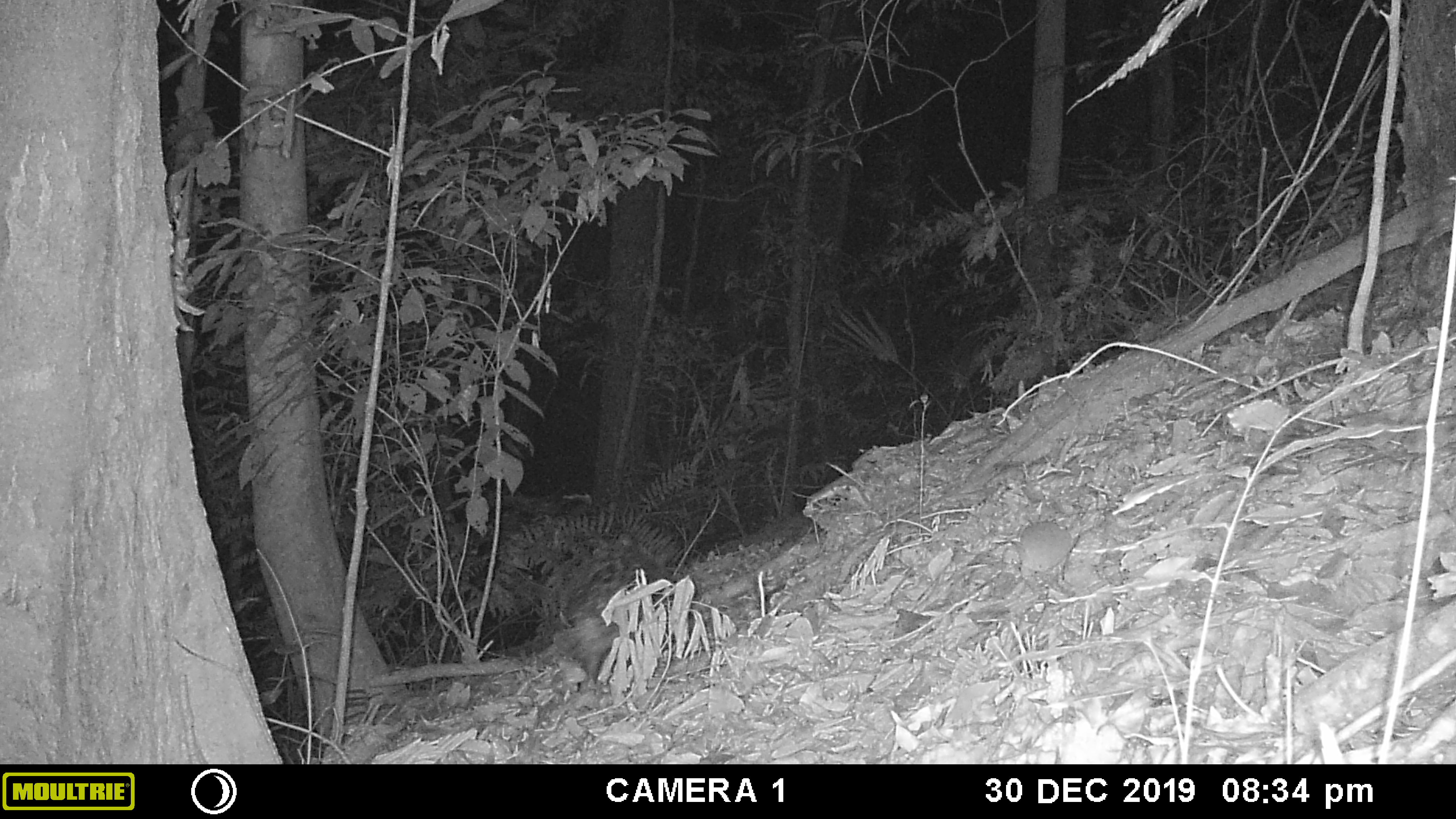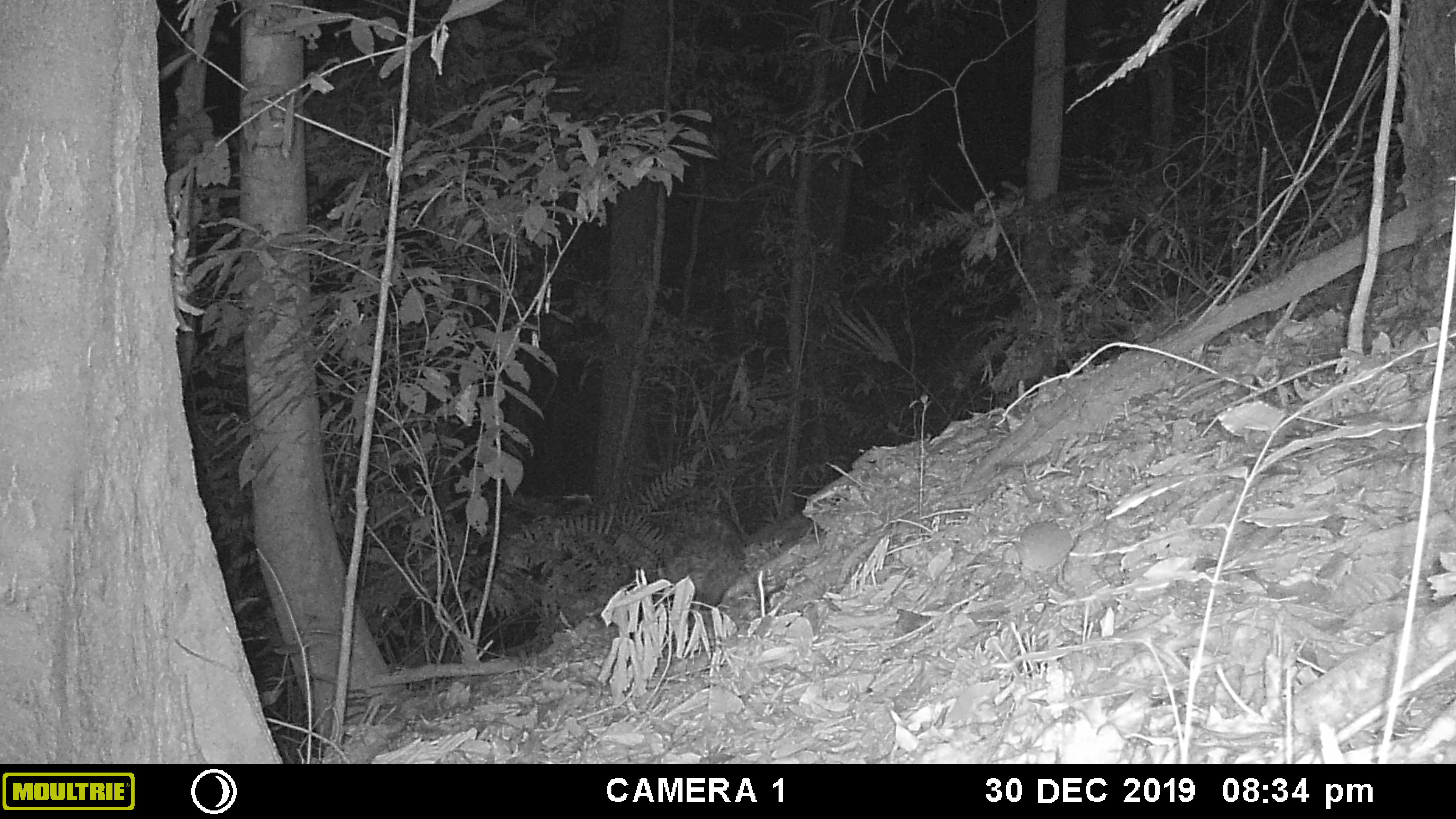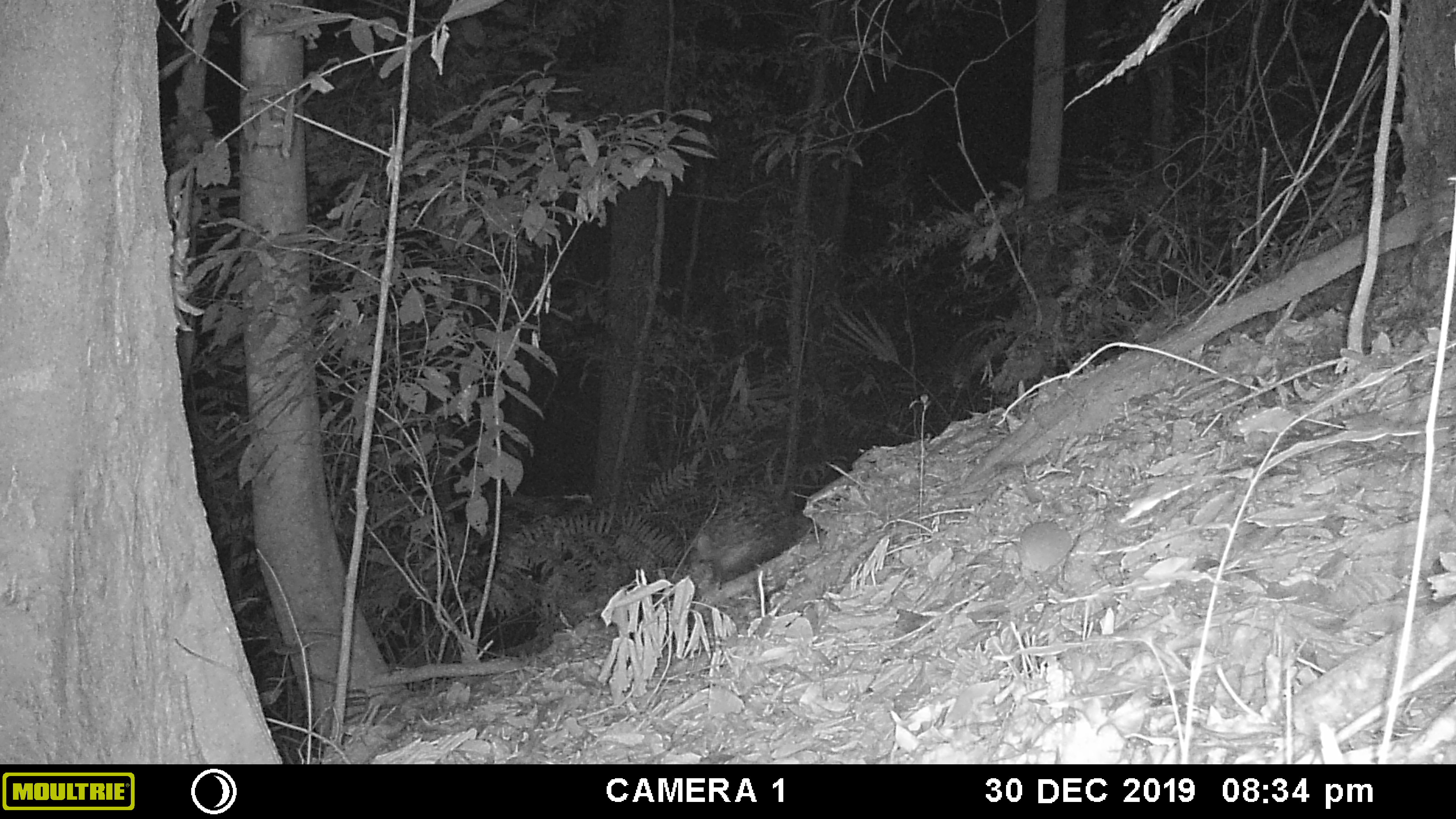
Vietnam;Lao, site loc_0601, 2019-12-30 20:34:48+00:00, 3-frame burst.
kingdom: Animalia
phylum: Chordata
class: Mammalia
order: Rodentia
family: Hystricidae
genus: Hystrix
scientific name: Hystrix brachyura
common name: malayan porcupine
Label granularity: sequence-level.